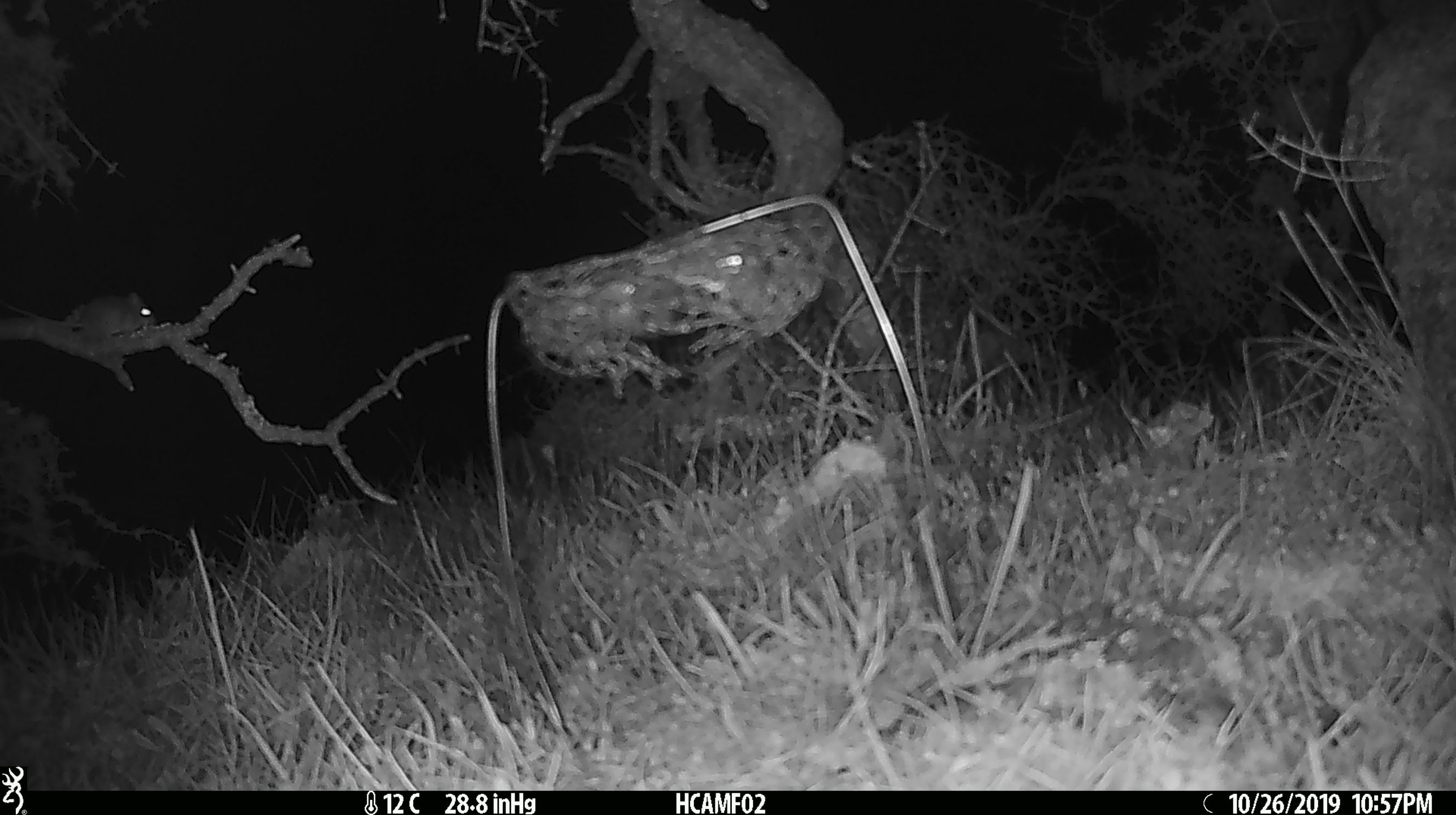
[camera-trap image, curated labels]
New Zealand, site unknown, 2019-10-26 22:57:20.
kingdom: Animalia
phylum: Chordata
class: Mammalia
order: Rodentia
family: Muridae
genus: Mus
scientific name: Mus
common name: mouse